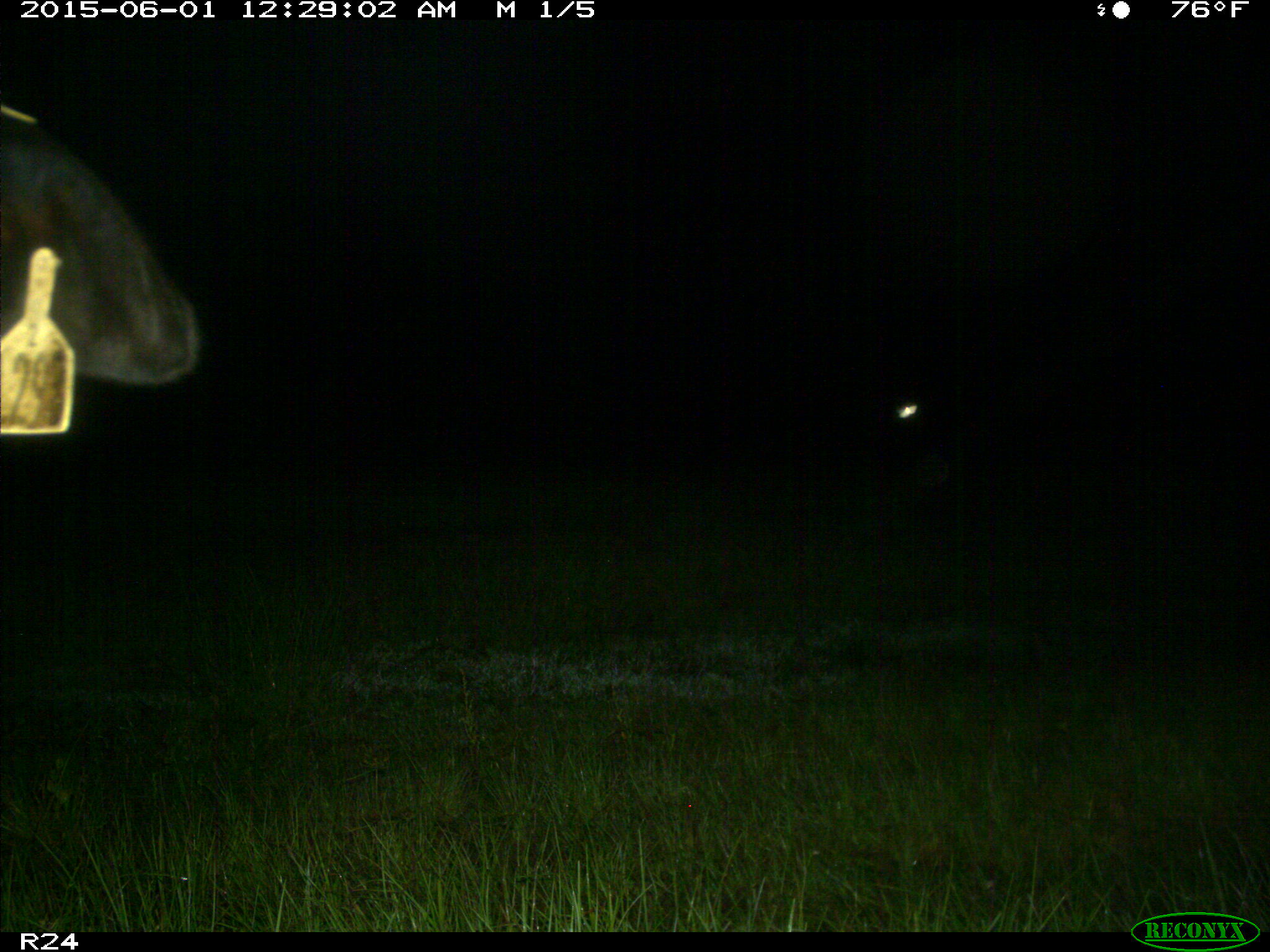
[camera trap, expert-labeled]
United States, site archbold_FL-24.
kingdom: Animalia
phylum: Chordata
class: Mammalia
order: Artiodactyla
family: Bovidae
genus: Bos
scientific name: Bos taurus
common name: domestic cow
Bos taurus (domestic cow).